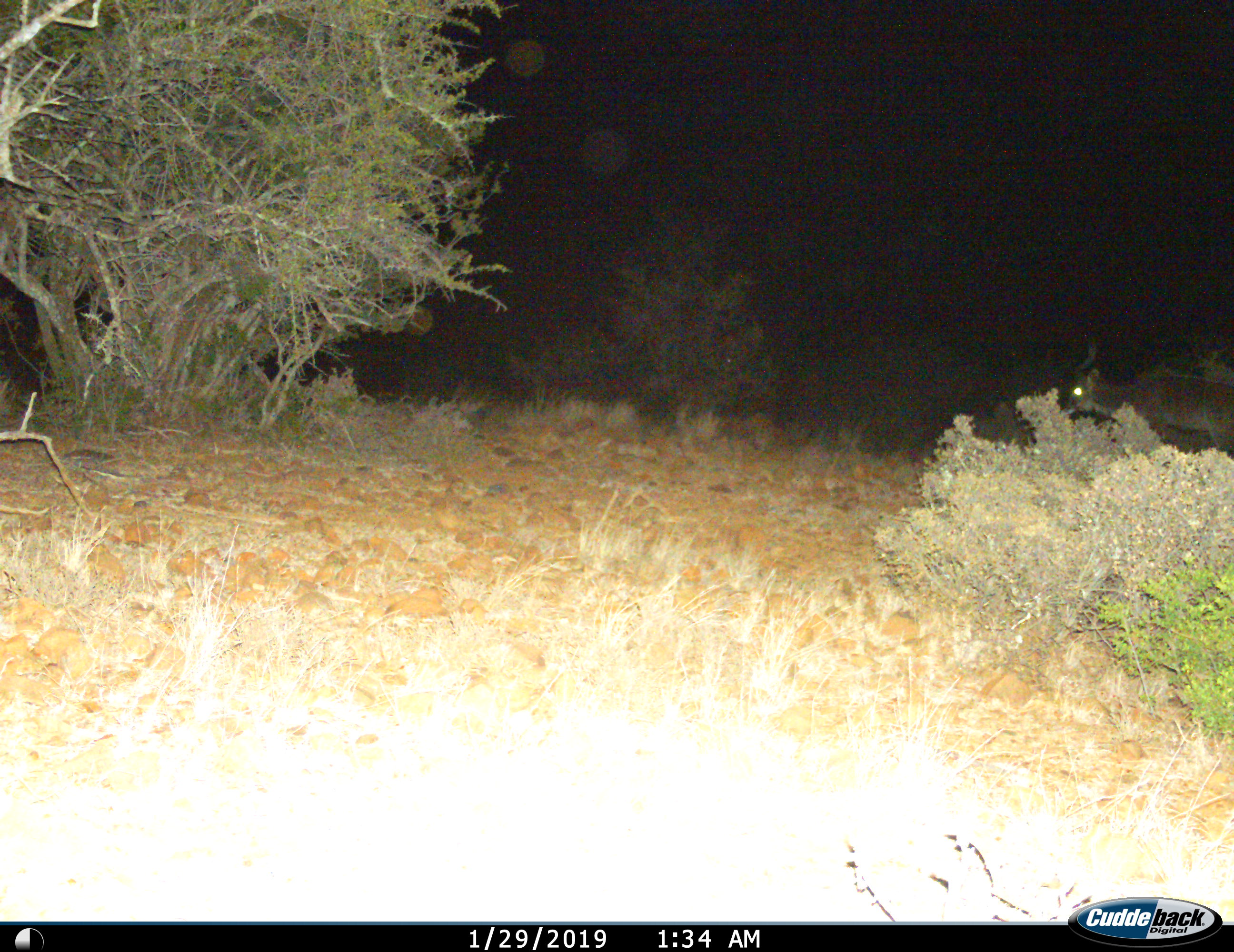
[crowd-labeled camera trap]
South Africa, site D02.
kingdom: Animalia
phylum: Chordata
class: Mammalia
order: Artiodactyla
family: Bovidae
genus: Tragelaphus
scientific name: Tragelaphus strepsiceros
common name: greater kudu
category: kudu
Kudu (greater kudu) (Tragelaphus strepsiceros), count 1. Behavior (volunteer vote fractions): standing 44%, resting 0%, moving 67%, interacting 0%. Young present (vote fraction): 0%. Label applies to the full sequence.